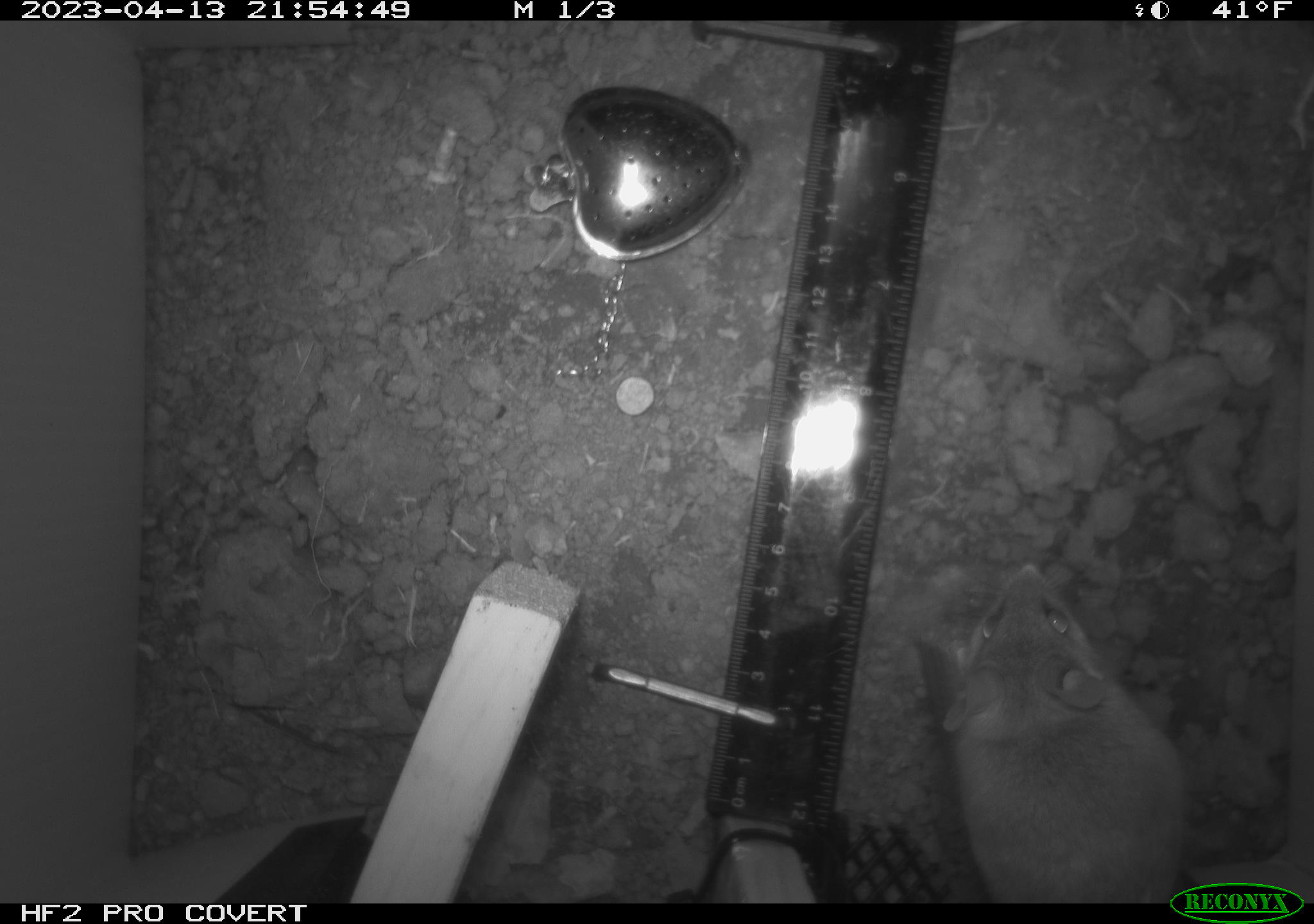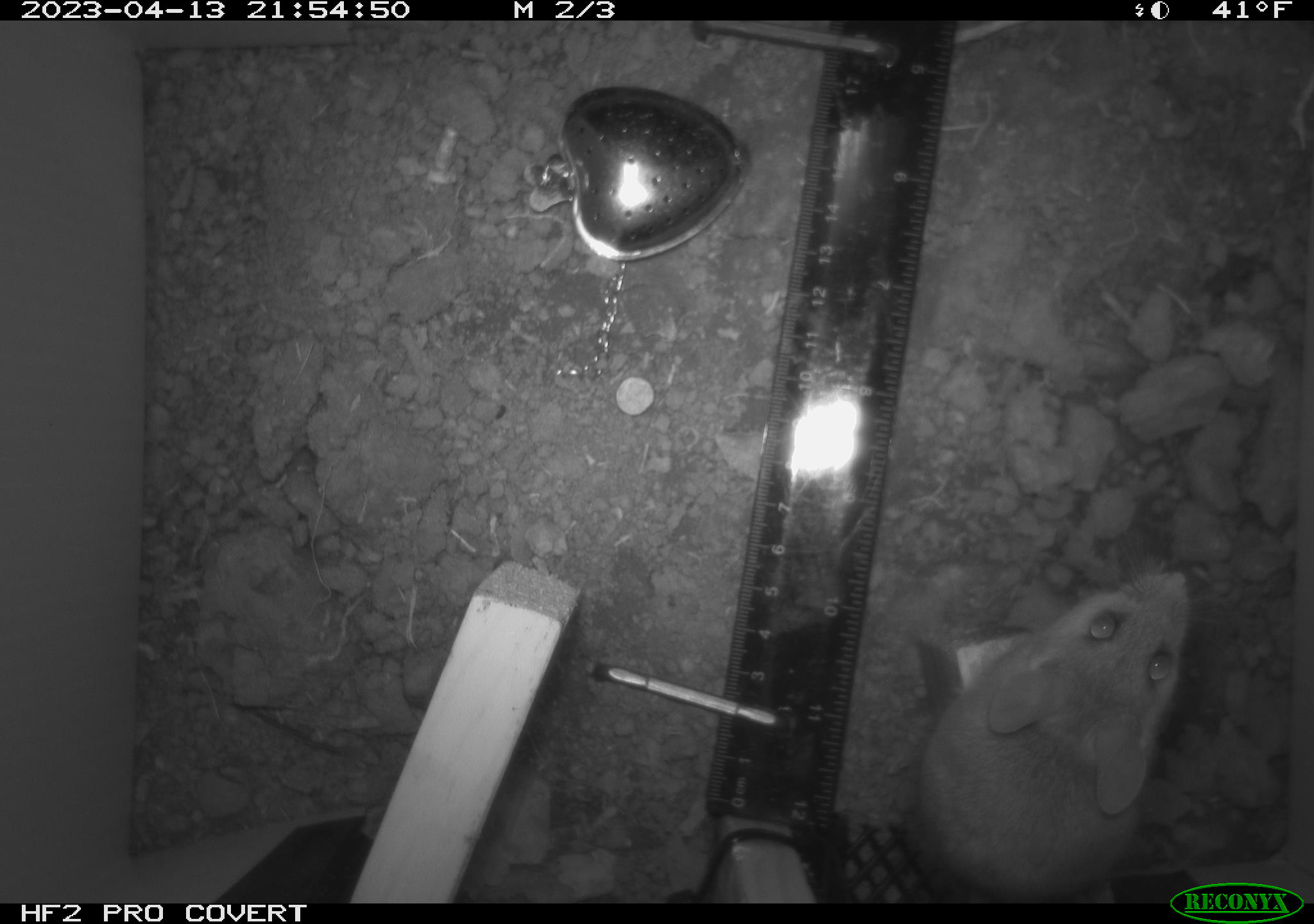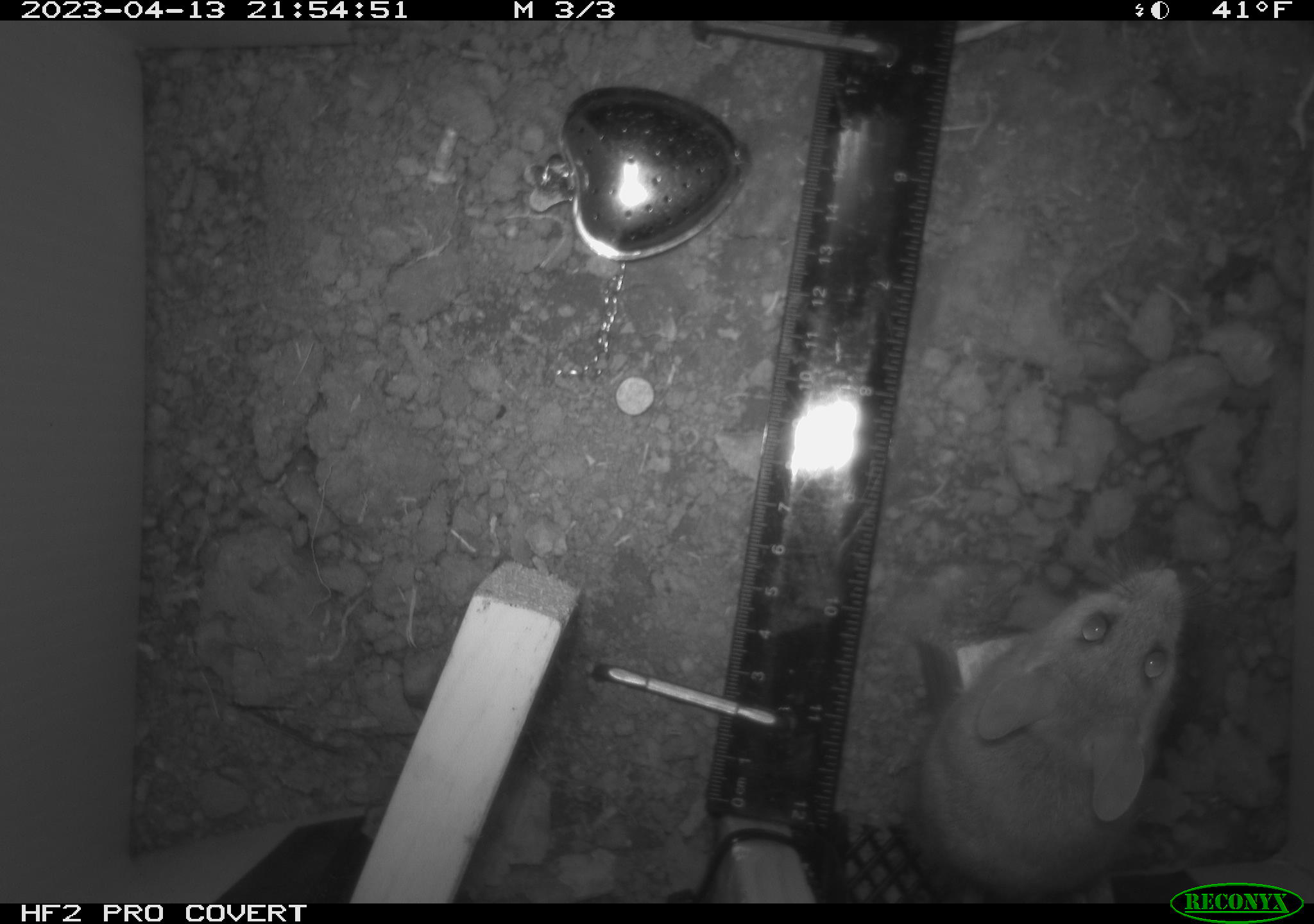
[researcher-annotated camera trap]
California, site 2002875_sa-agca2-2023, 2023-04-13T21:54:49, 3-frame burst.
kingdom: Animalia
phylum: Chordata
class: Mammalia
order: Rodentia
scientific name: Rodentia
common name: mouse species